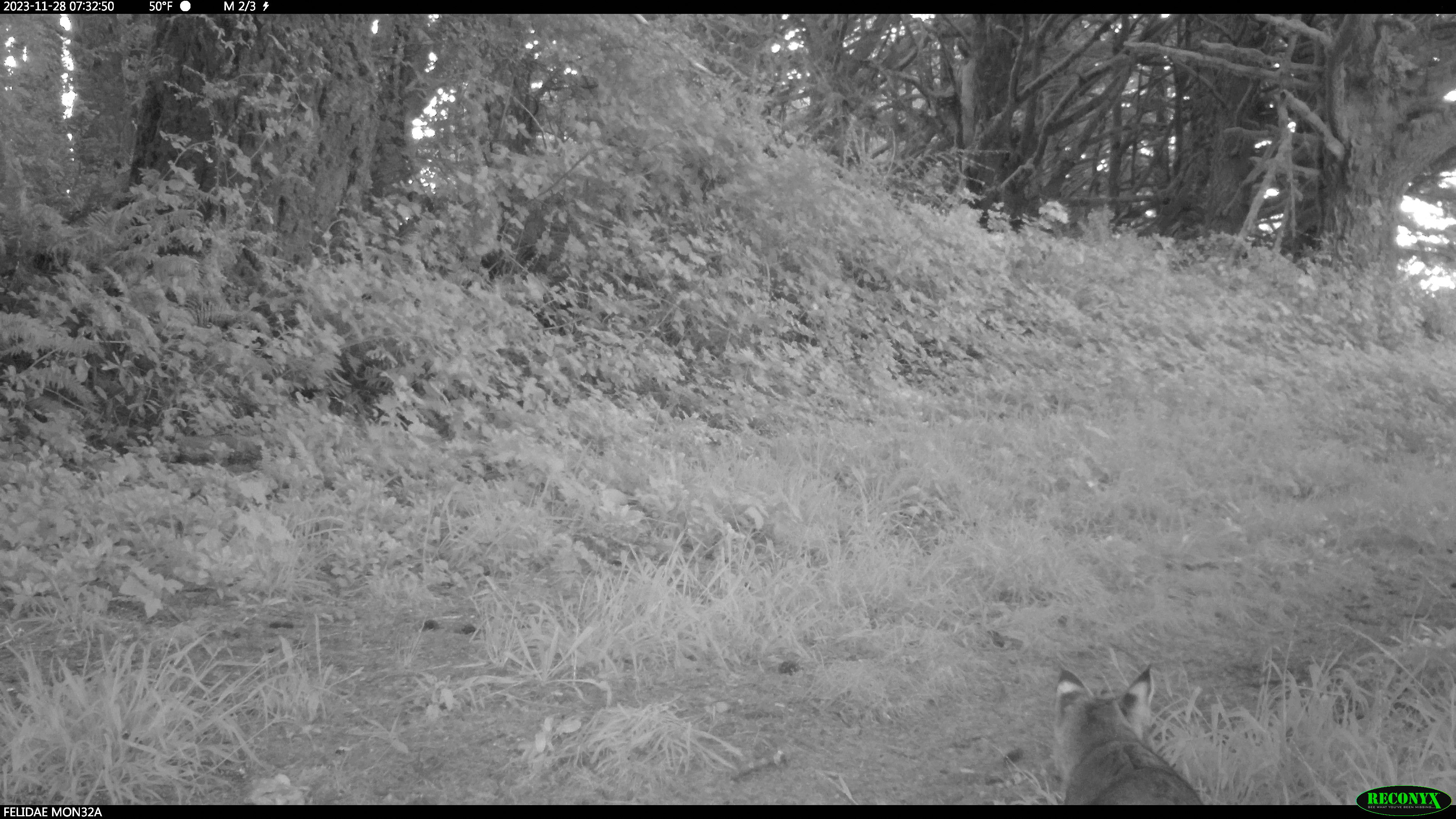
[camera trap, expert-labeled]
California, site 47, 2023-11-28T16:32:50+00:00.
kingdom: Animalia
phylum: Chordata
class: Mammalia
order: Carnivora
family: Felidae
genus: Lynx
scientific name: Lynx rufus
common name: bobcat